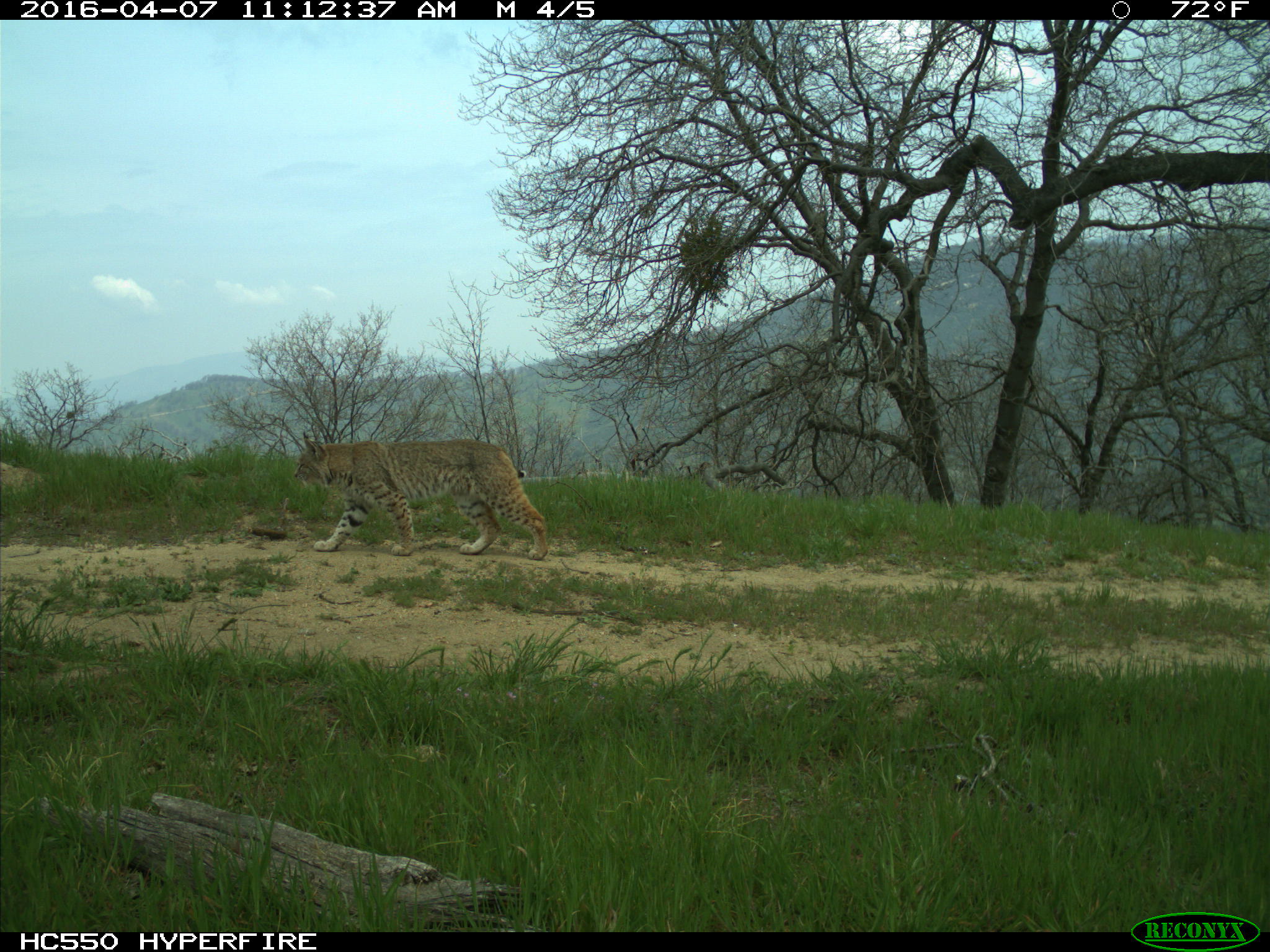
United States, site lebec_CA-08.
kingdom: Animalia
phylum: Chordata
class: Mammalia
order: Carnivora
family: Felidae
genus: Lynx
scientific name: Lynx rufus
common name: bobcat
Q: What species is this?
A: Lynx rufus (bobcat).